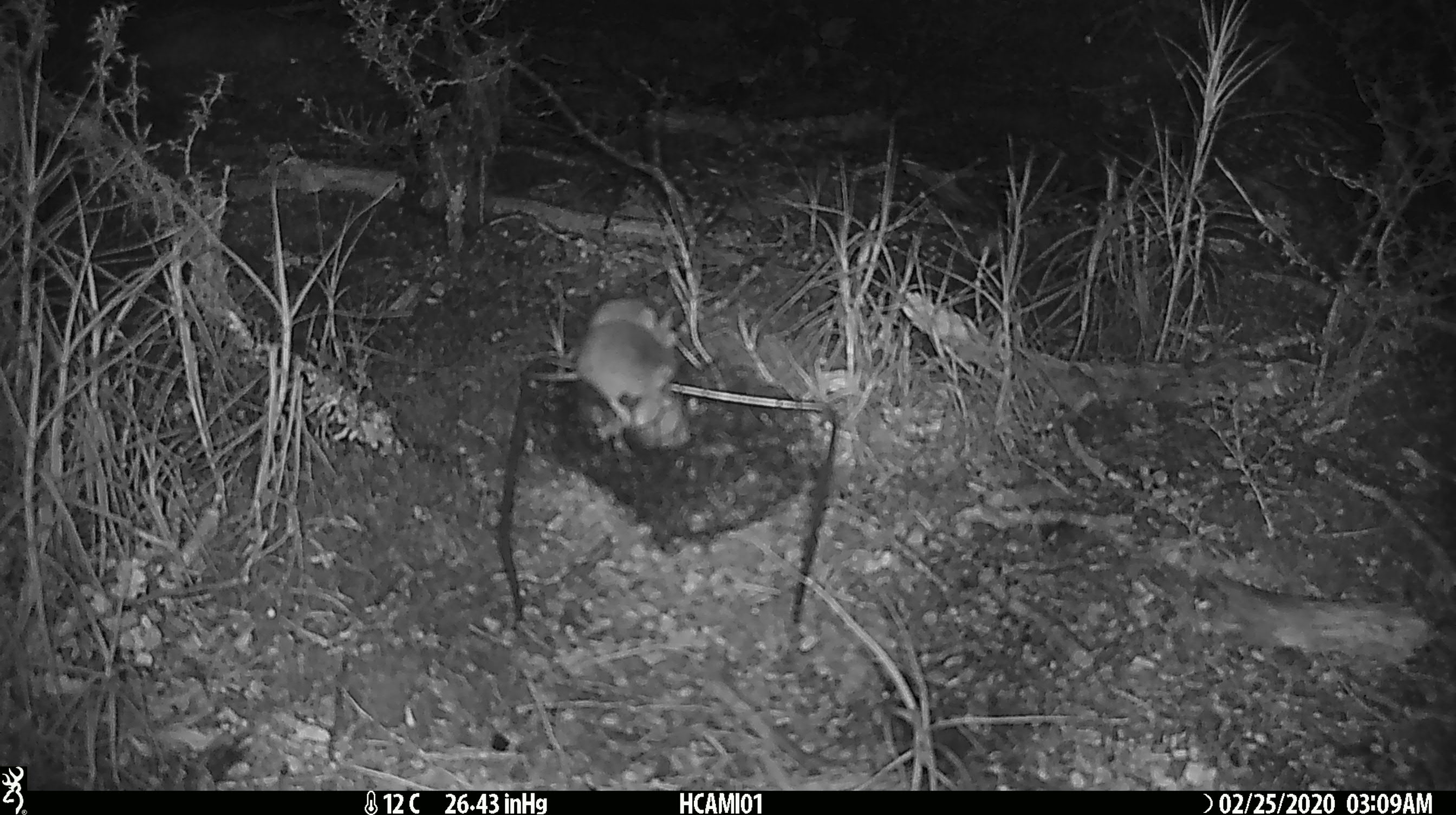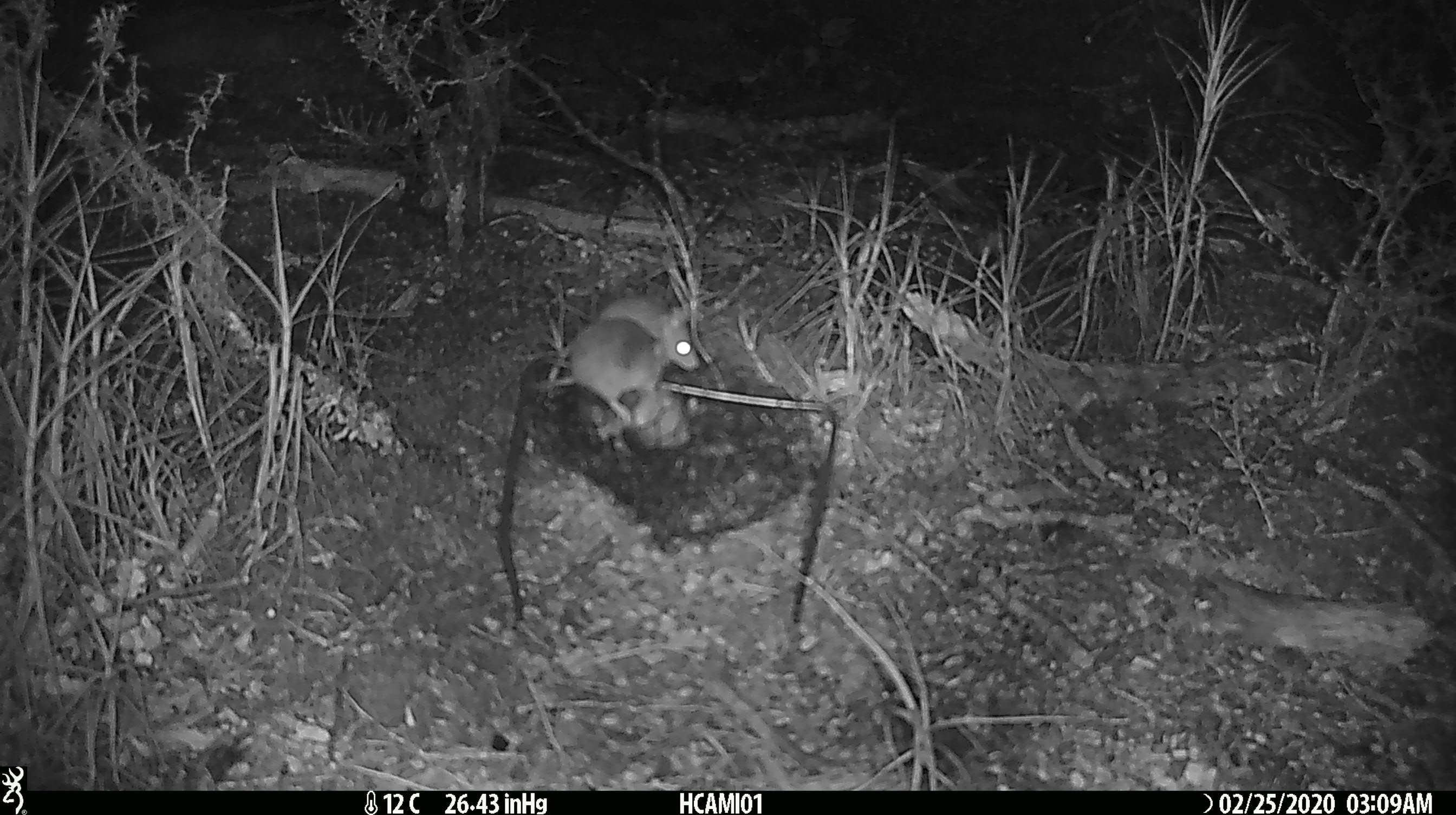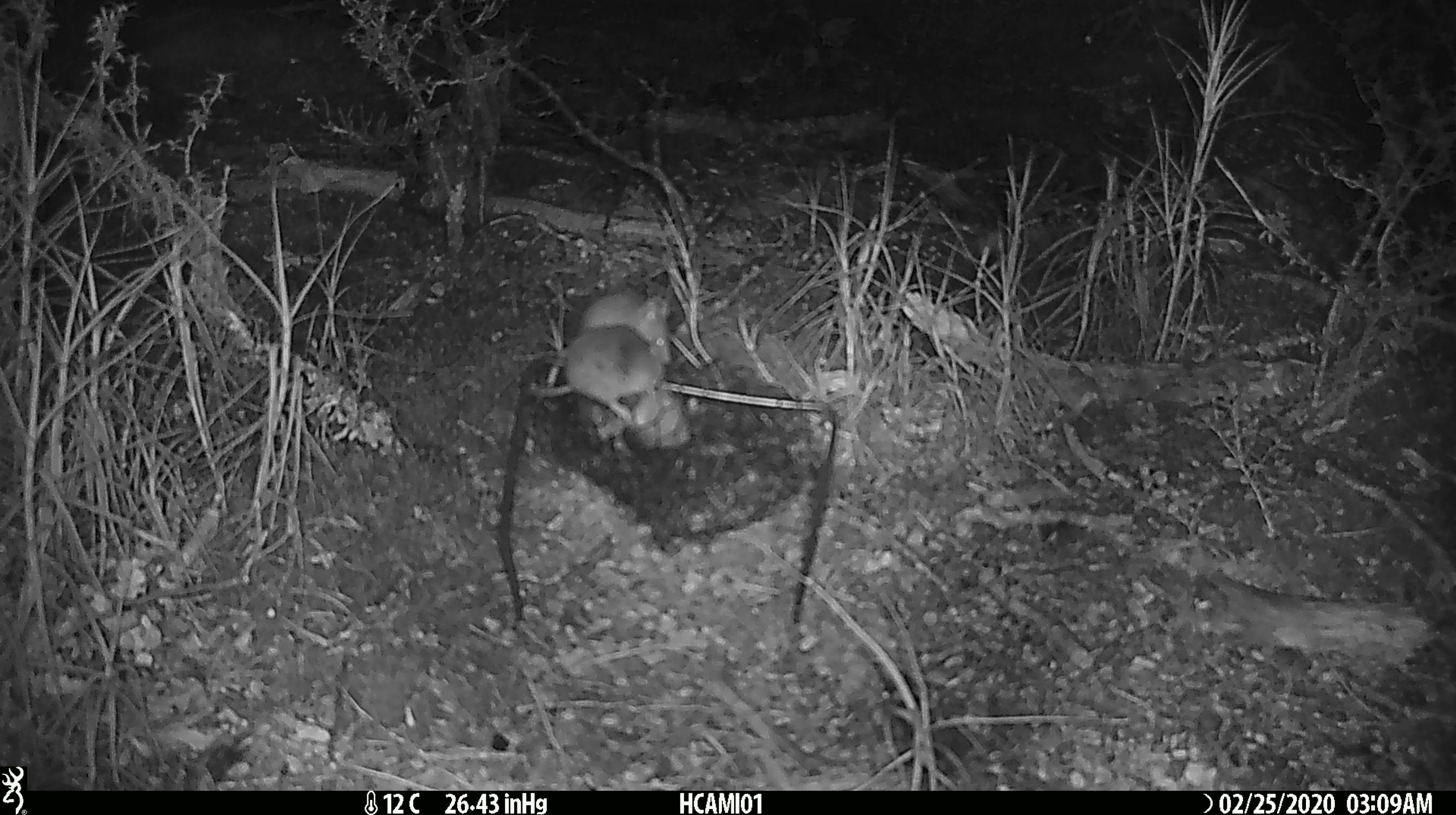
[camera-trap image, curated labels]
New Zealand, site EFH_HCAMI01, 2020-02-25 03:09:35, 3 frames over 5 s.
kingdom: Animalia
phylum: Chordata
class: Mammalia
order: Rodentia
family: Muridae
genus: Mus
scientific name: Mus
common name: mouse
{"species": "mouse (Mus)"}